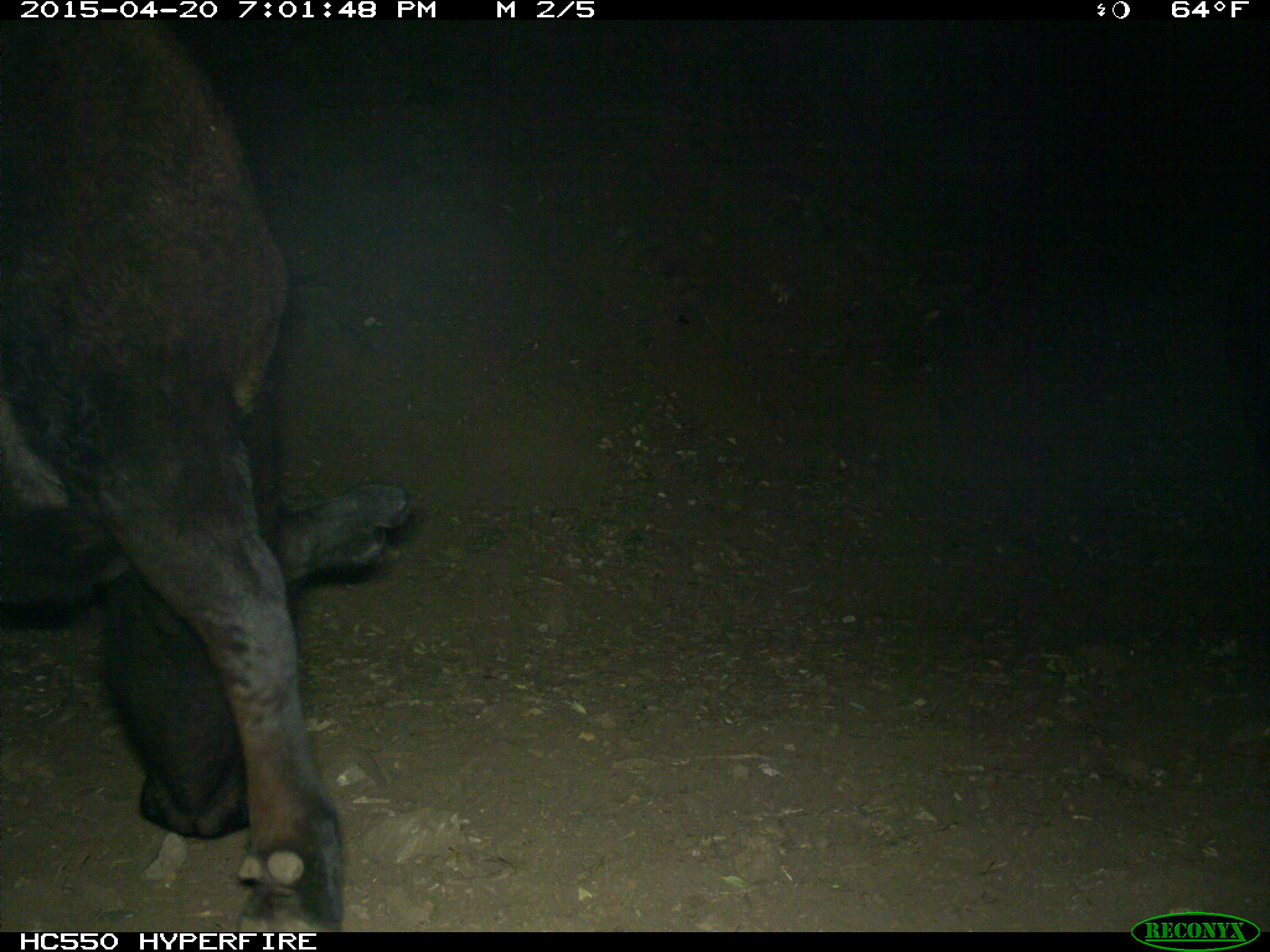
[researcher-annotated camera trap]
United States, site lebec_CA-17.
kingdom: Animalia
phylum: Chordata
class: Mammalia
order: Artiodactyla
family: Bovidae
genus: Bos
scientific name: Bos taurus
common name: domestic cow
Bos taurus (domestic cow).